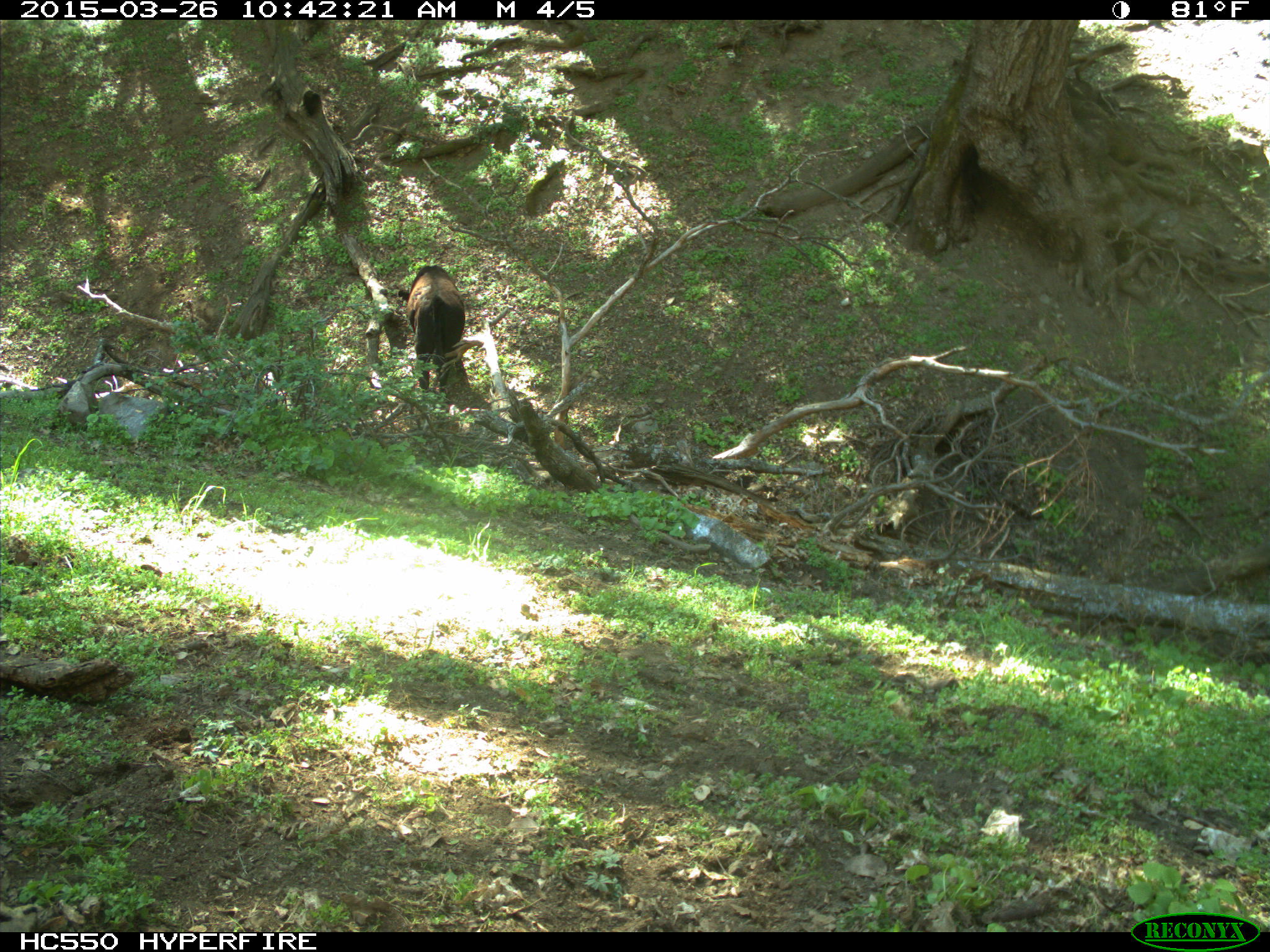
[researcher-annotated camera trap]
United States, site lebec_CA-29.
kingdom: Animalia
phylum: Chordata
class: Mammalia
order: Artiodactyla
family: Bovidae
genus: Bos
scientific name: Bos taurus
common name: domestic cow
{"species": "Bos taurus (domestic cow)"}